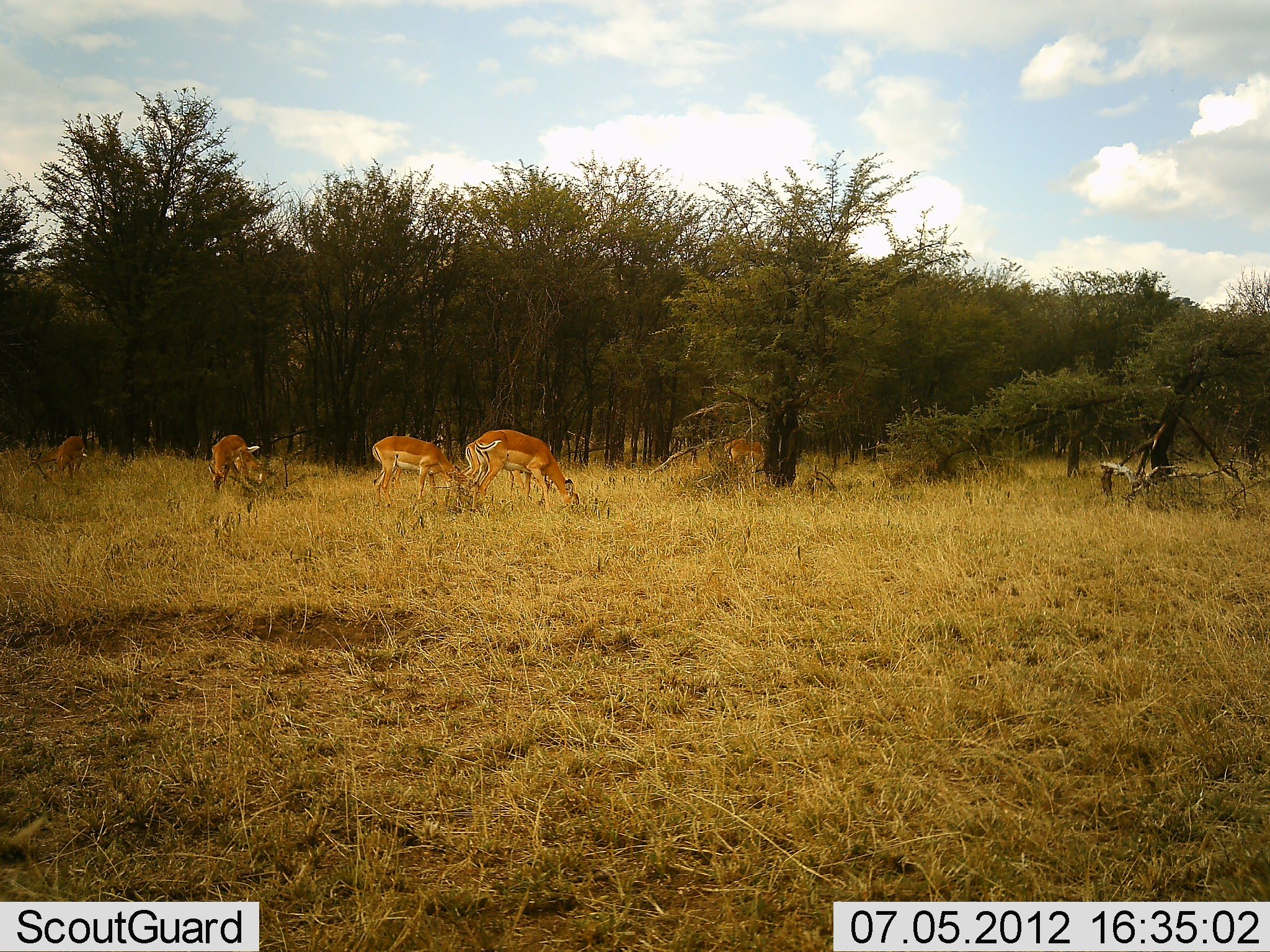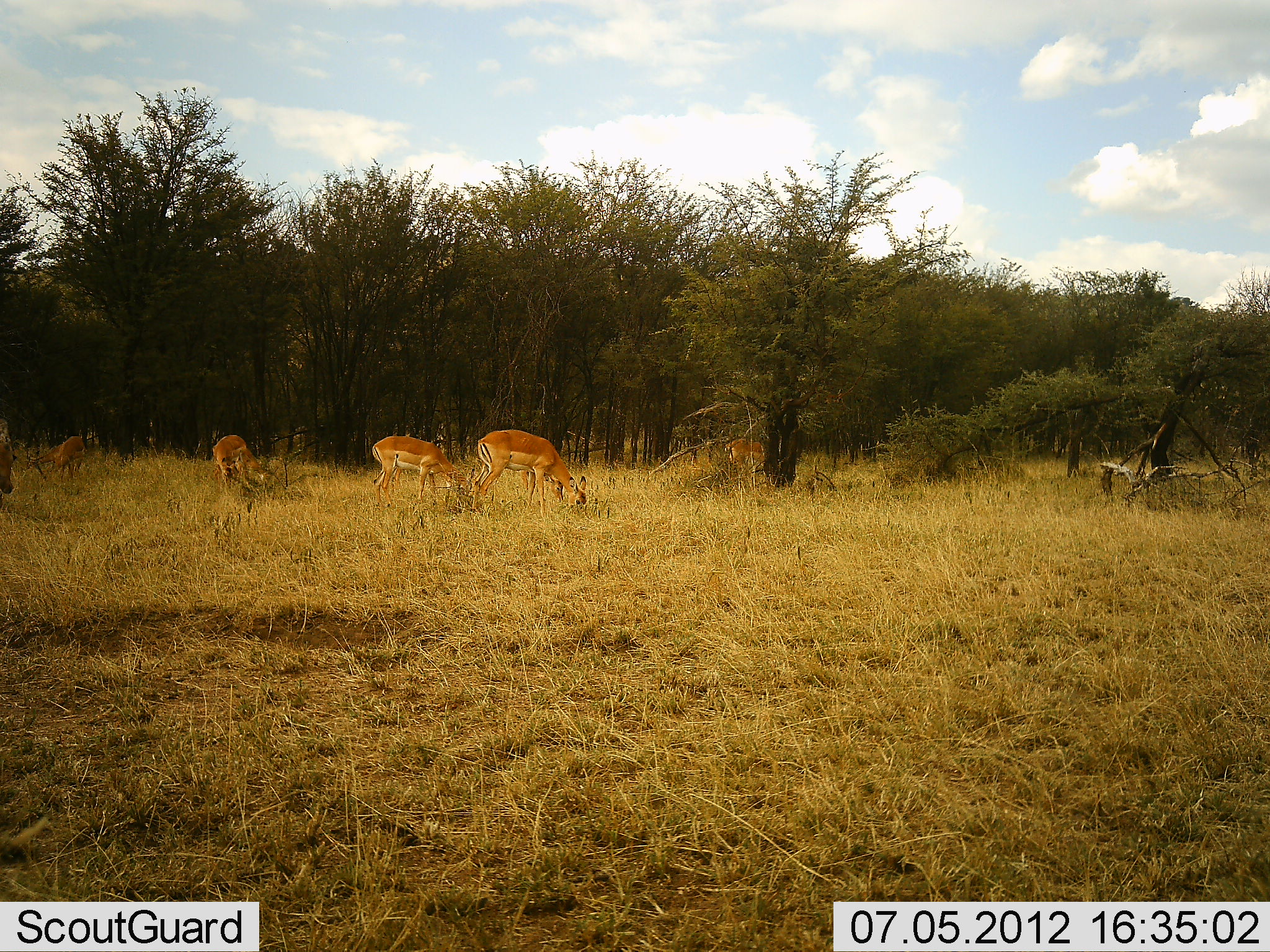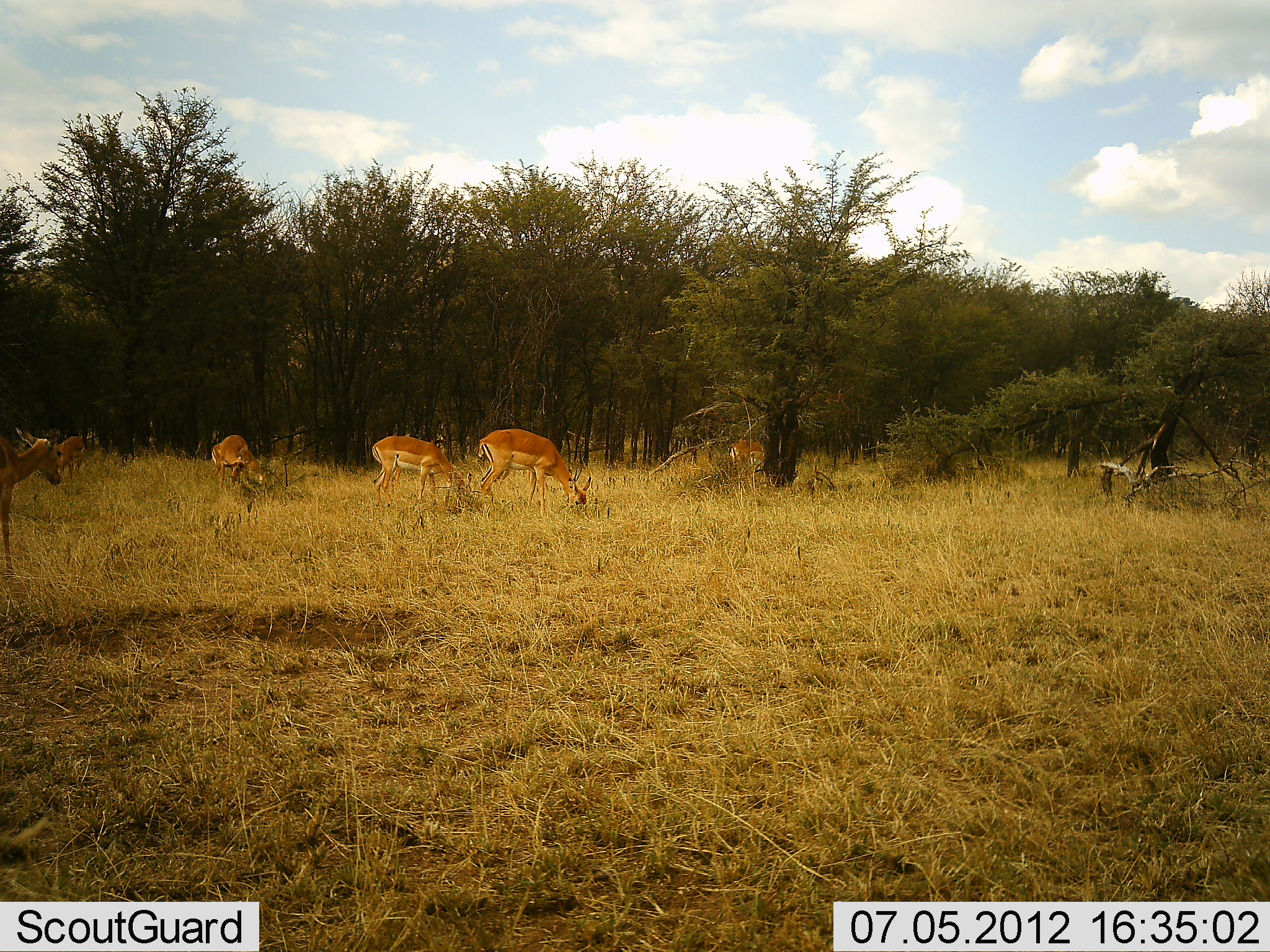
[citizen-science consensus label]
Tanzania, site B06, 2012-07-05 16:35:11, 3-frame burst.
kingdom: Animalia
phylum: Chordata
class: Mammalia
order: Artiodactyla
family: Bovidae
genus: Aepyceros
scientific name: Aepyceros melampus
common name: impala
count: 6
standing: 18%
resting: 0%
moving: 36%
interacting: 0%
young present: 9%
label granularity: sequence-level